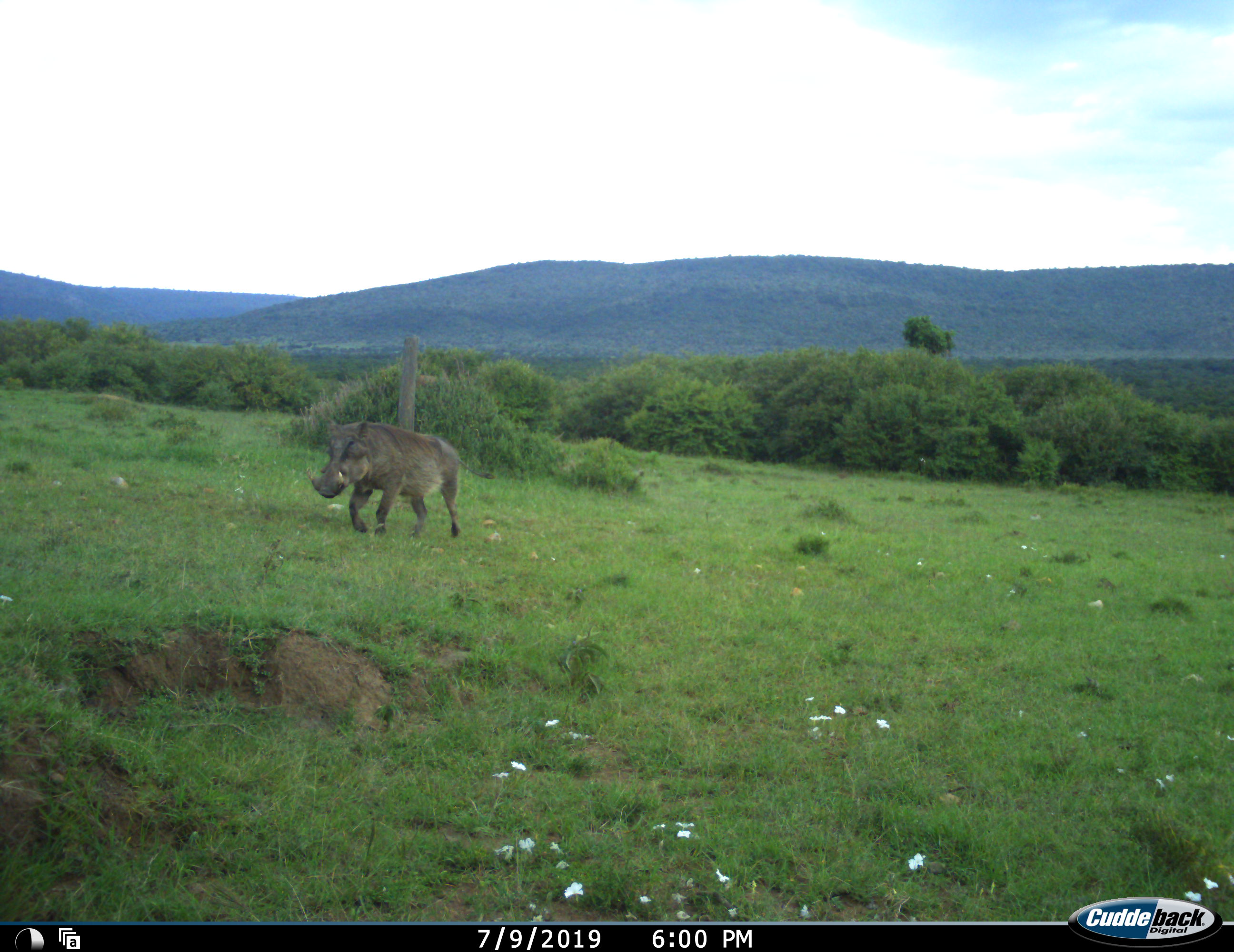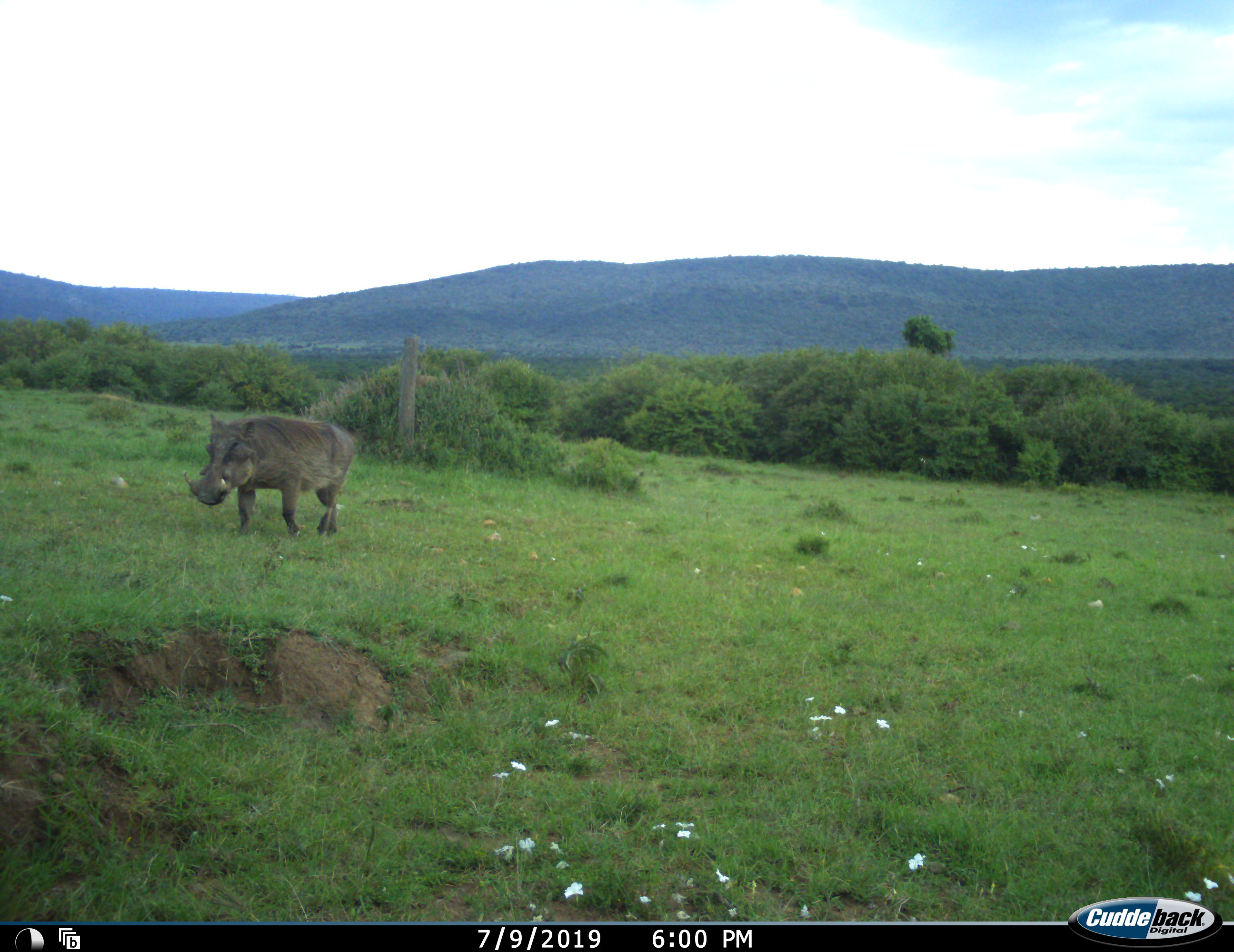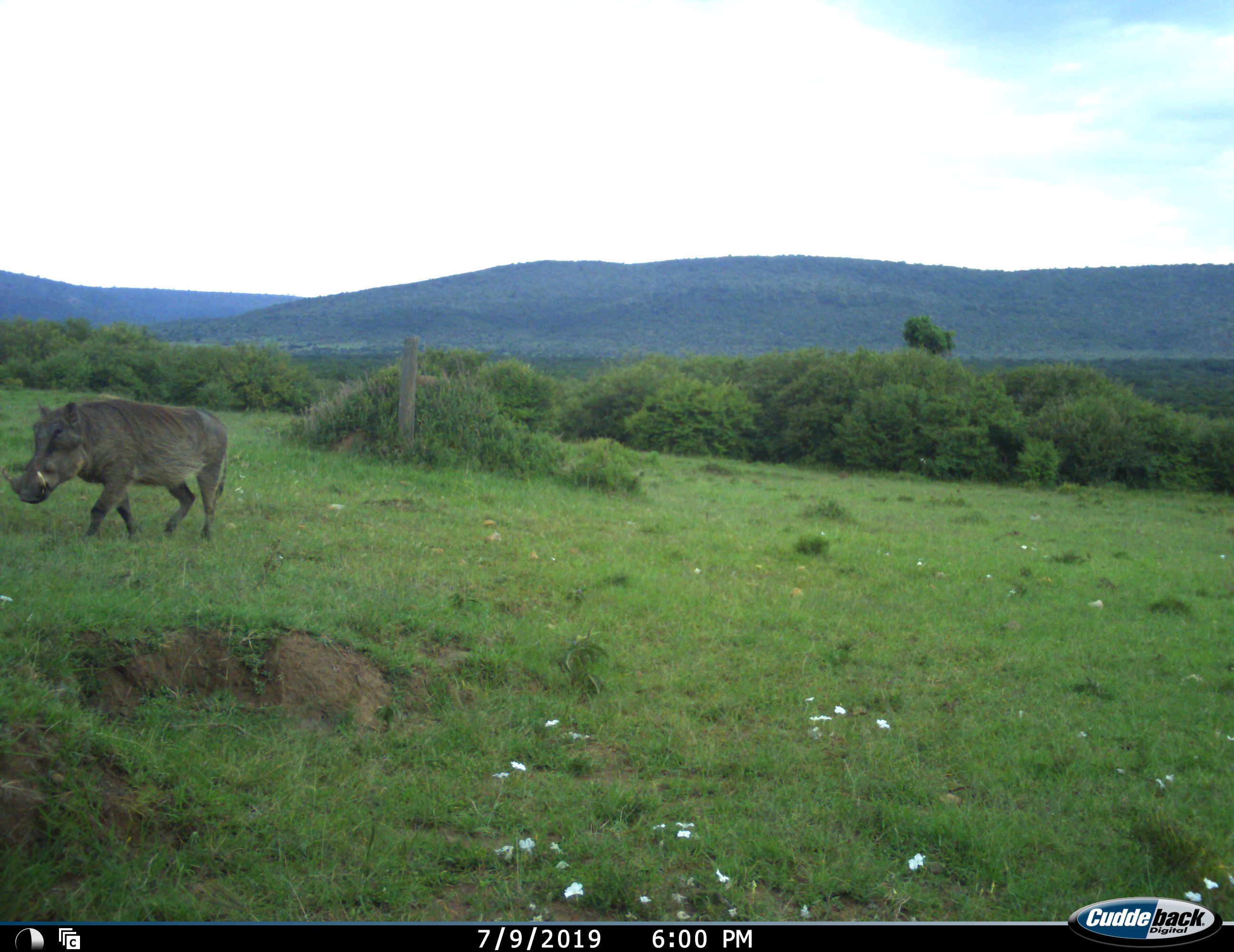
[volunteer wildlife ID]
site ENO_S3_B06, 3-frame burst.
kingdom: Animalia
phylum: Chordata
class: Mammalia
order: Artiodactyla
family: Suidae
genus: Phacochoerus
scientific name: Phacochoerus africanus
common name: warthog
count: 1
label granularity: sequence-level